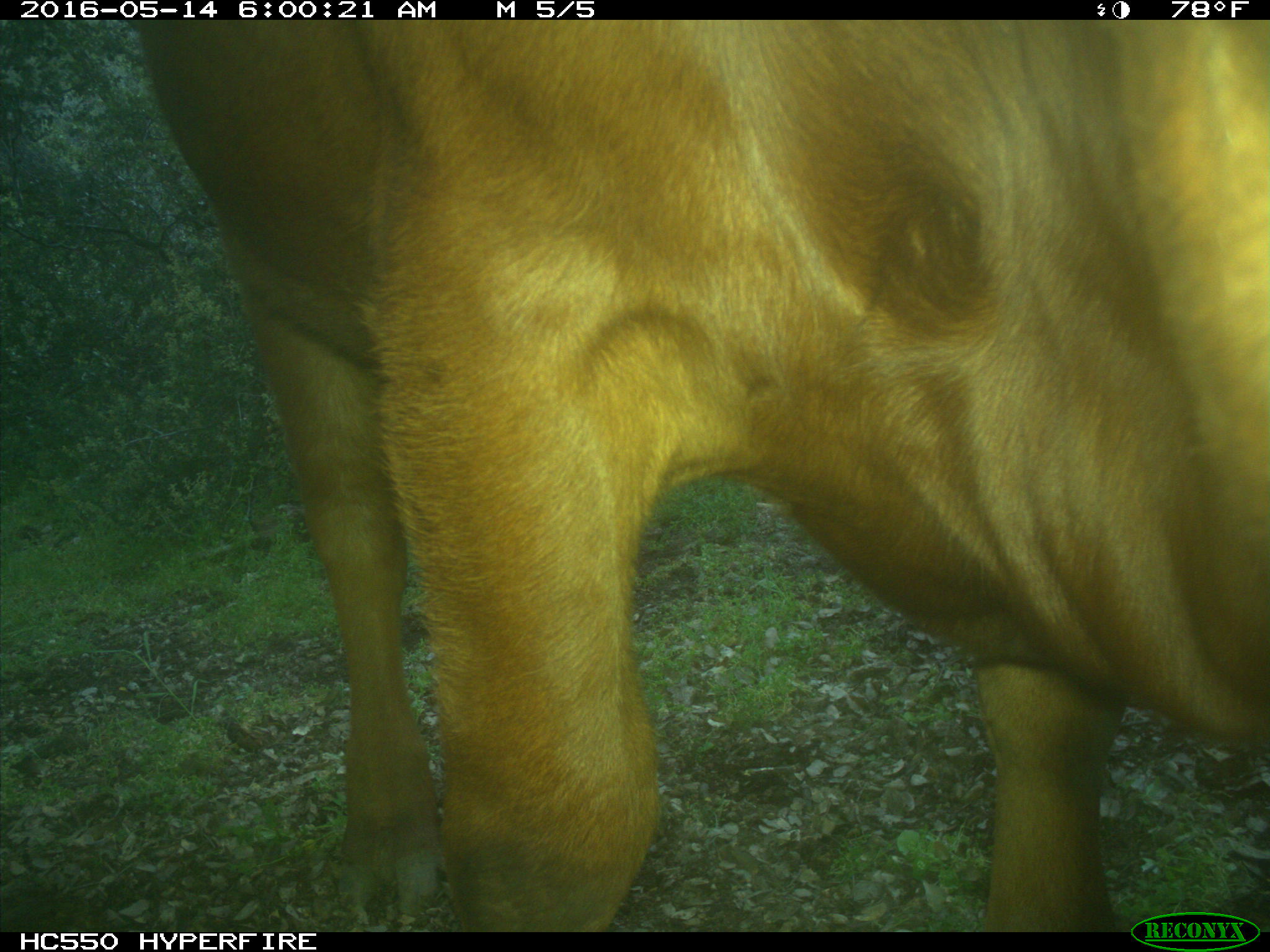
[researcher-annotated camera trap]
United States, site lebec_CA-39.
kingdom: Animalia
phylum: Chordata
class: Mammalia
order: Artiodactyla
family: Bovidae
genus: Bos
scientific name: Bos taurus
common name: domestic cow